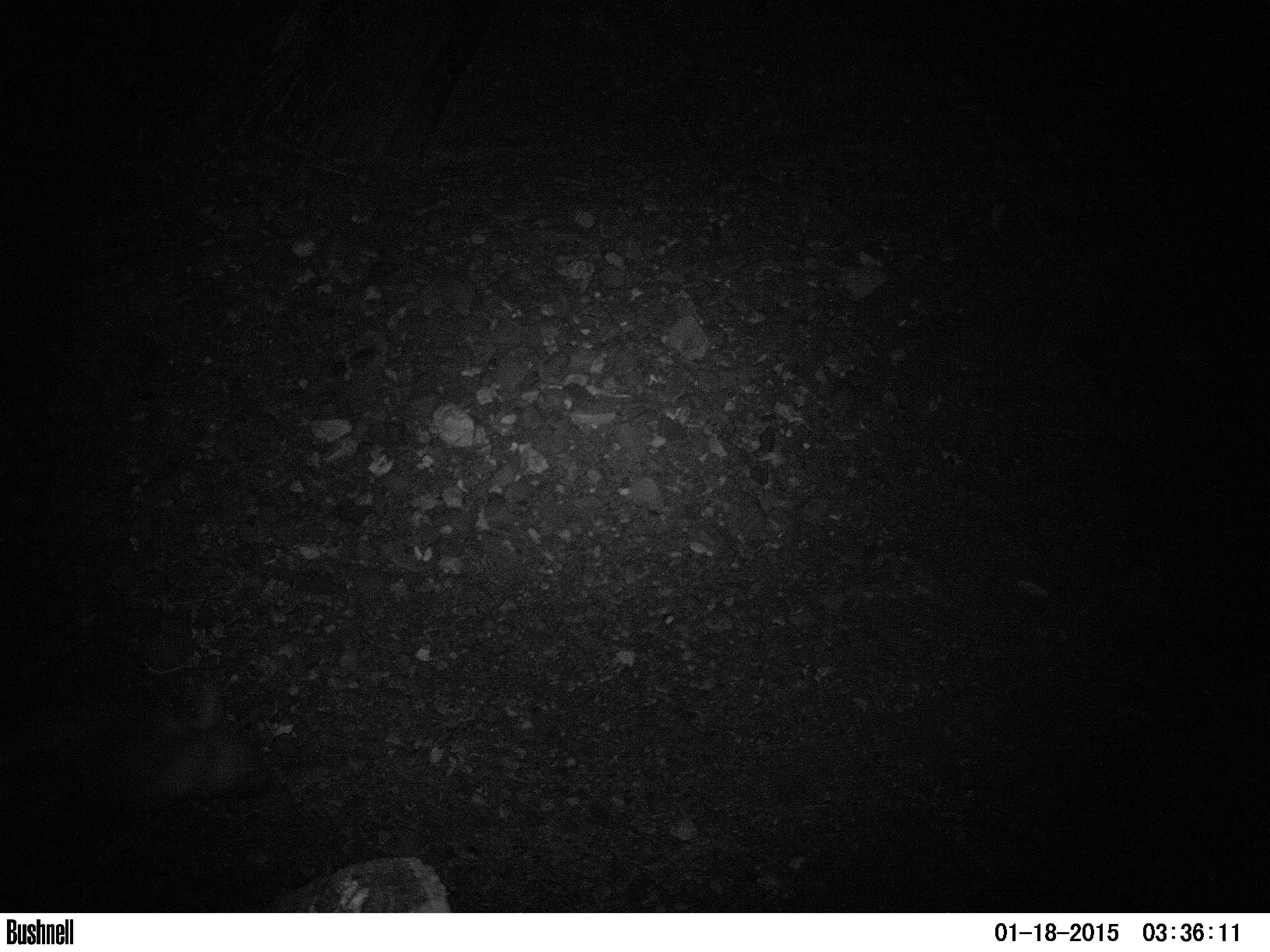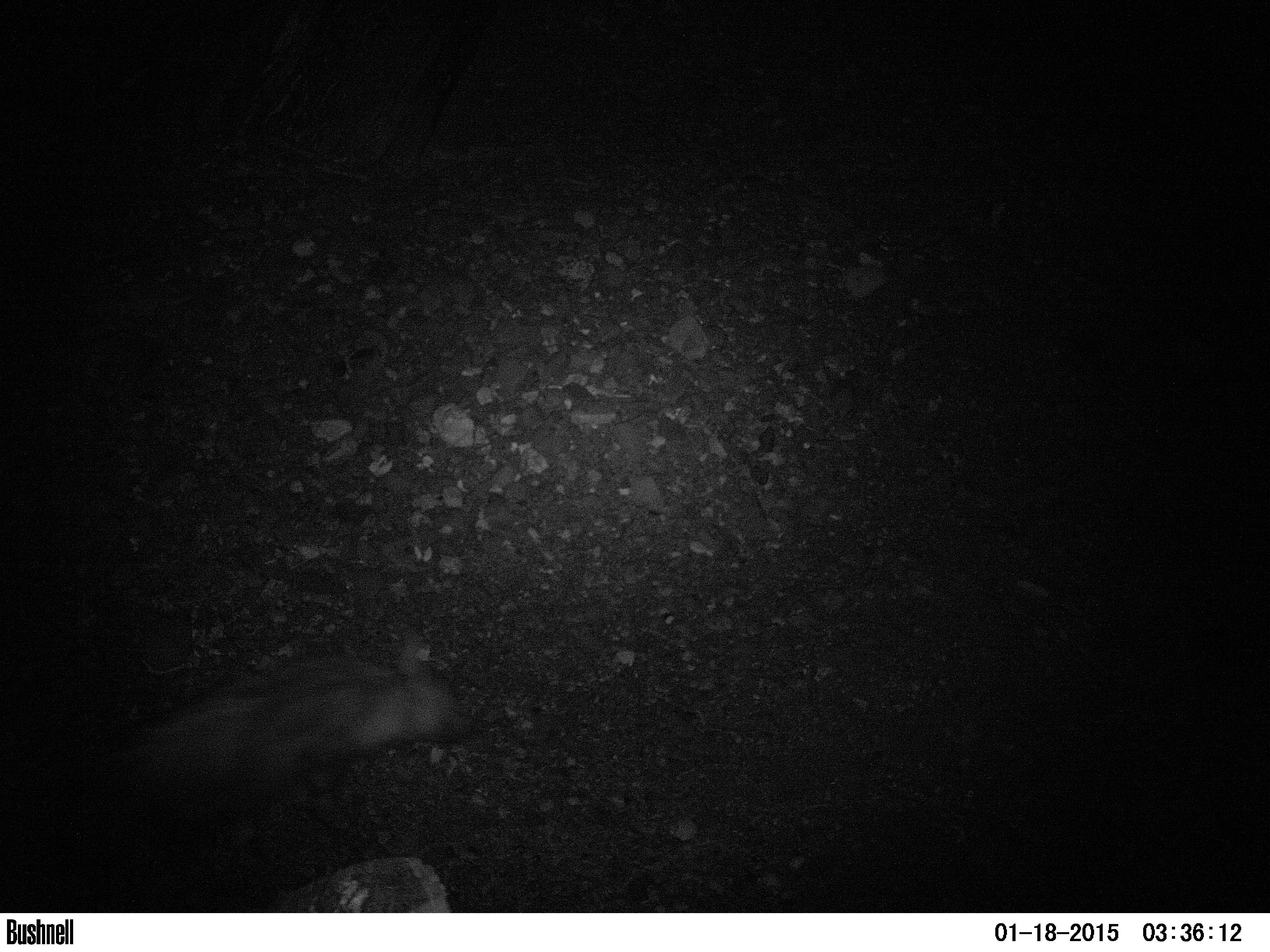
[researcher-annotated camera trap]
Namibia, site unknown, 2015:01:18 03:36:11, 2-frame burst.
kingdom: Animalia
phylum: Chordata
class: Mammalia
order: Carnivora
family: Hyaenidae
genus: Parahyaena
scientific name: Parahyaena brunnea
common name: brown hyena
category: hyaena brunnea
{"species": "hyaena brunnea (brown hyena) (Parahyaena brunnea)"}